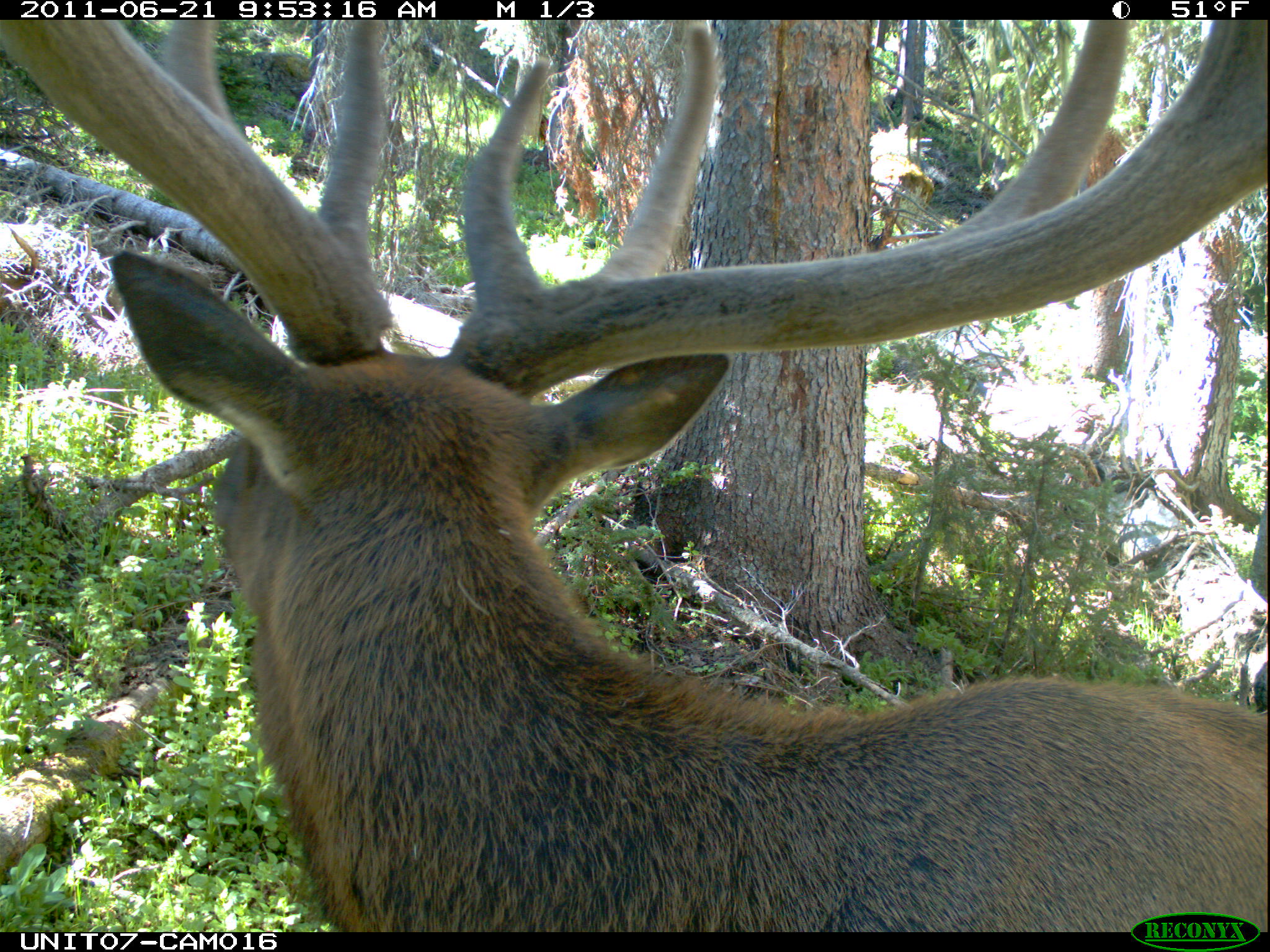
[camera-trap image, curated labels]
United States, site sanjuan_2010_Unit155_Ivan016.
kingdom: Animalia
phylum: Chordata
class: Mammalia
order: Artiodactyla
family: Cervidae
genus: Cervus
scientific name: Cervus elaphus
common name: red deer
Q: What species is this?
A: Cervus elaphus (red deer).